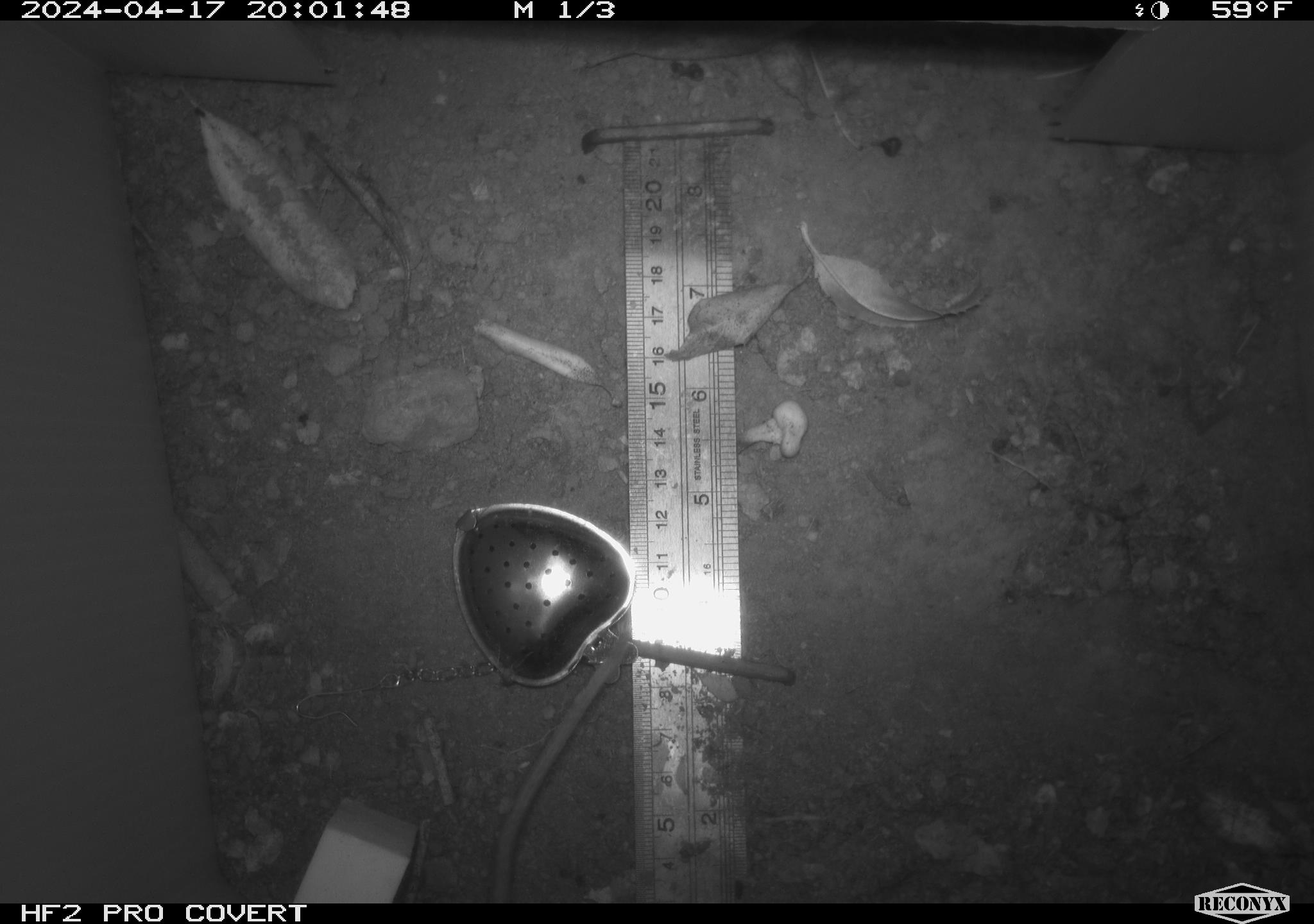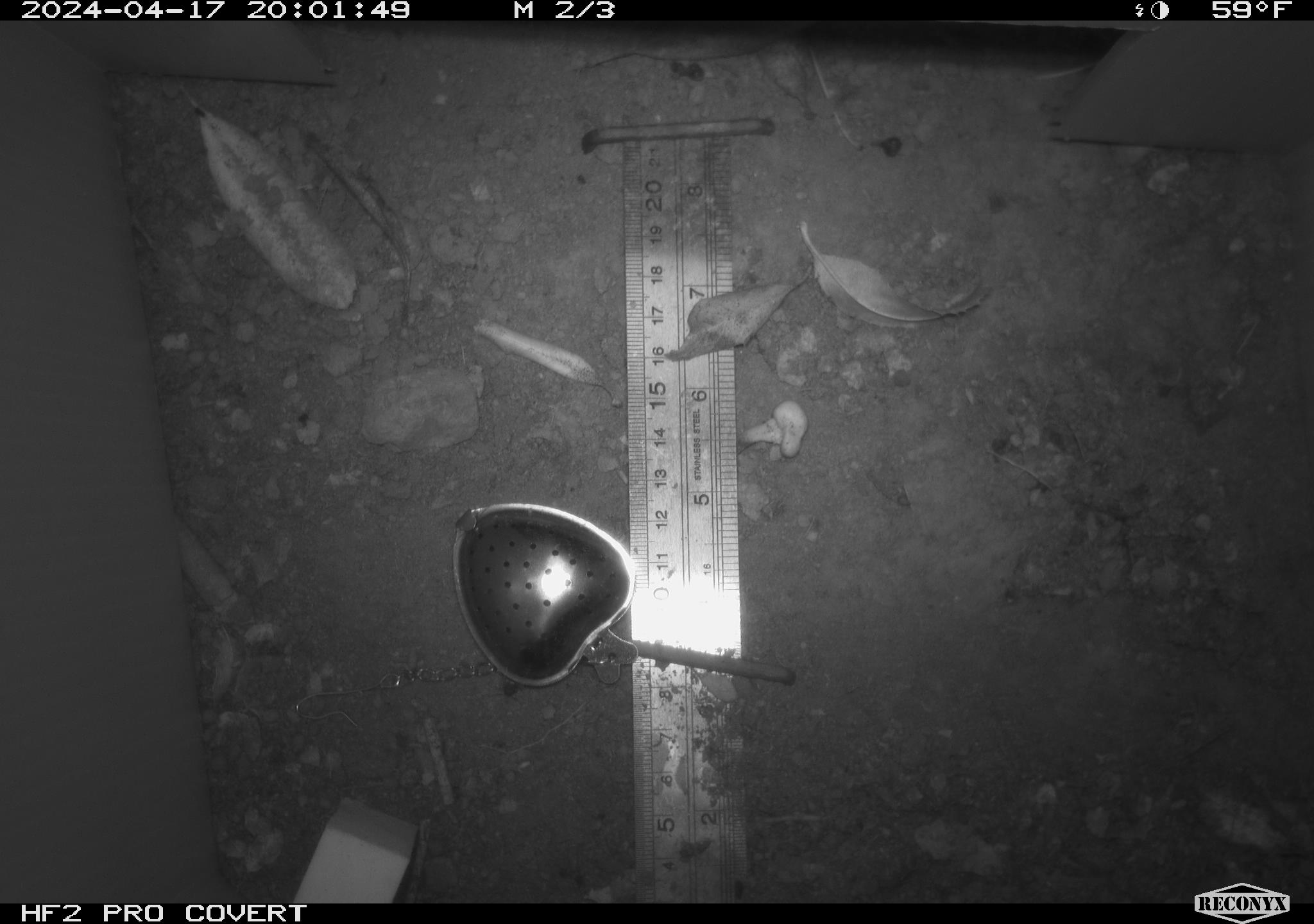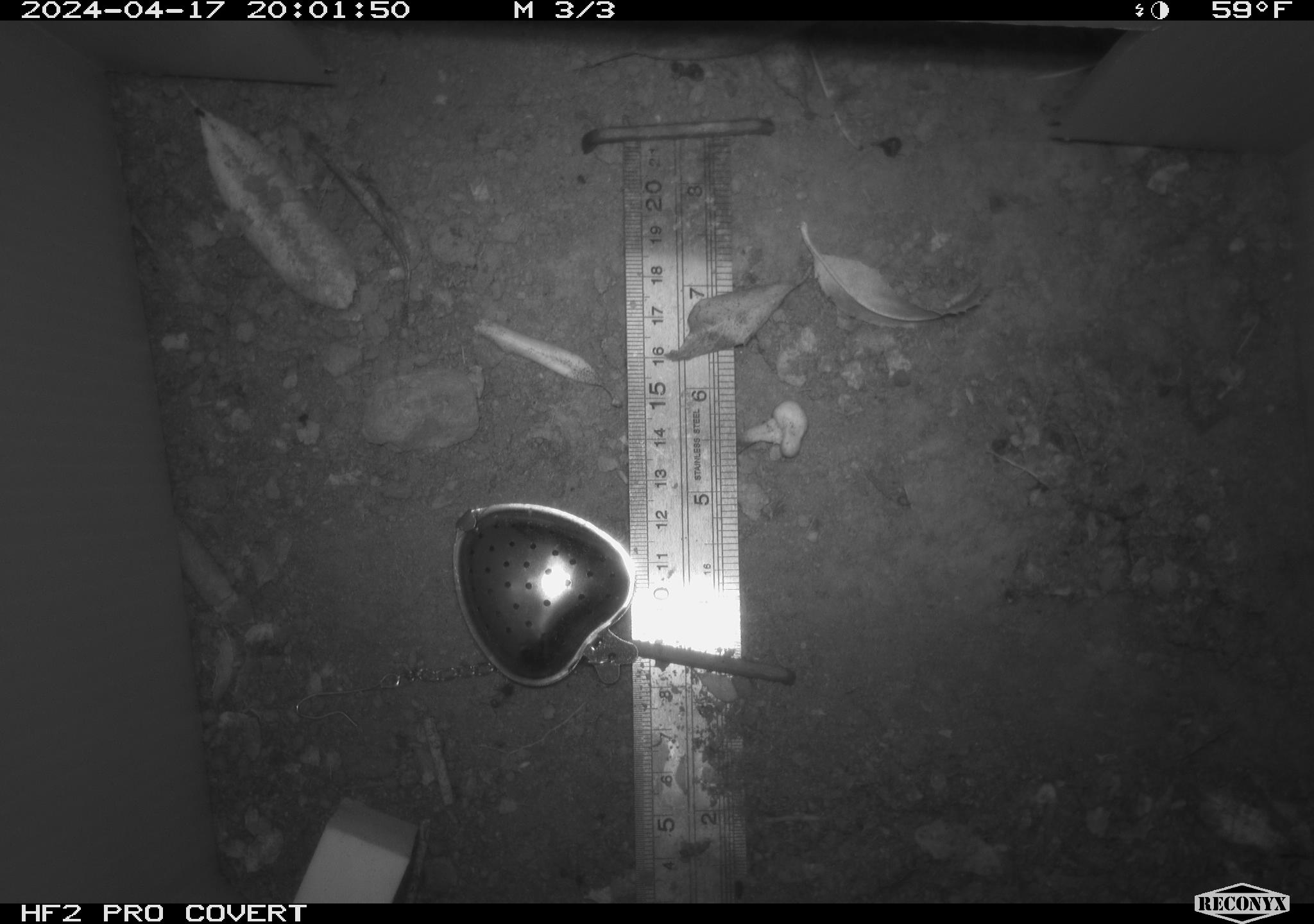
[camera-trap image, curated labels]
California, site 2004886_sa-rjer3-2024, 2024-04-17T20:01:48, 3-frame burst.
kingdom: Animalia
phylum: Chordata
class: Mammalia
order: Rodentia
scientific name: Rodentia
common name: mouse species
Mouse species (Rodentia).